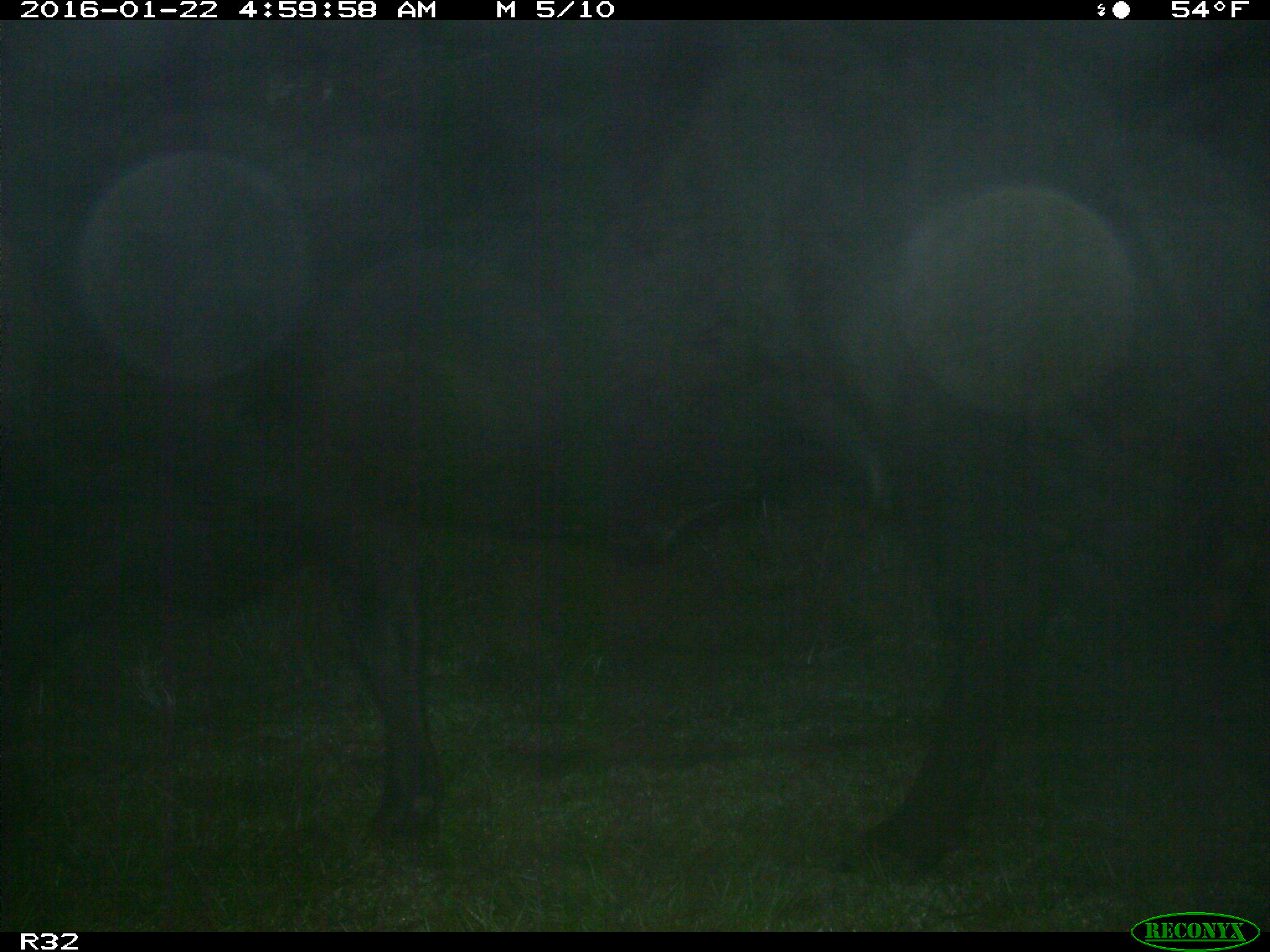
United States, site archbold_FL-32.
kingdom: Animalia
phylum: Chordata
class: Mammalia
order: Artiodactyla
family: Bovidae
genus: Bos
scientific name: Bos taurus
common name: domestic cow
Bos taurus (domestic cow).